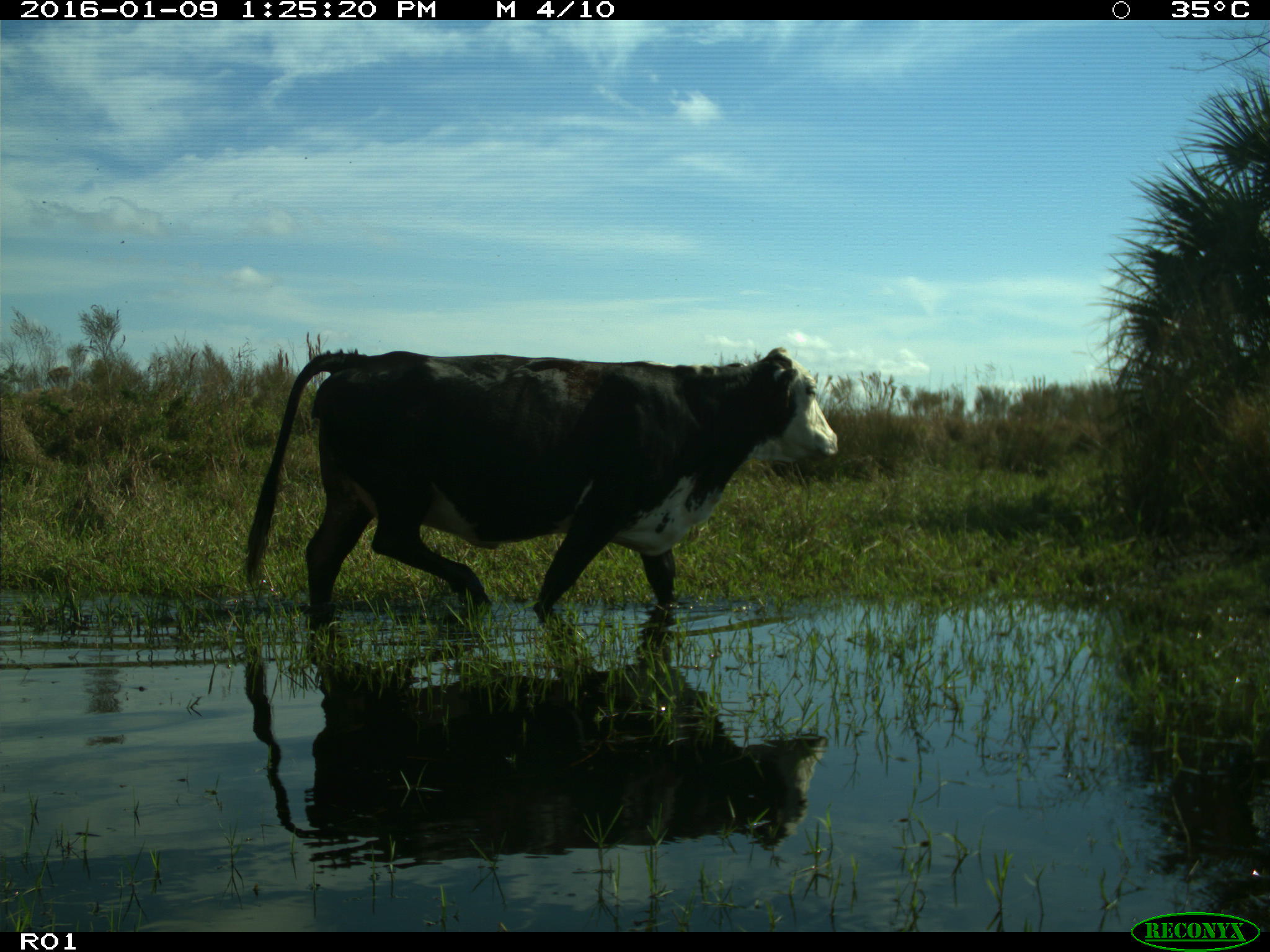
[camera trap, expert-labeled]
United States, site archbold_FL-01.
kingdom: Animalia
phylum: Chordata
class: Mammalia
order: Artiodactyla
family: Bovidae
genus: Bos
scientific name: Bos taurus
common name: domestic cow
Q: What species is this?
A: Bos taurus (domestic cow).